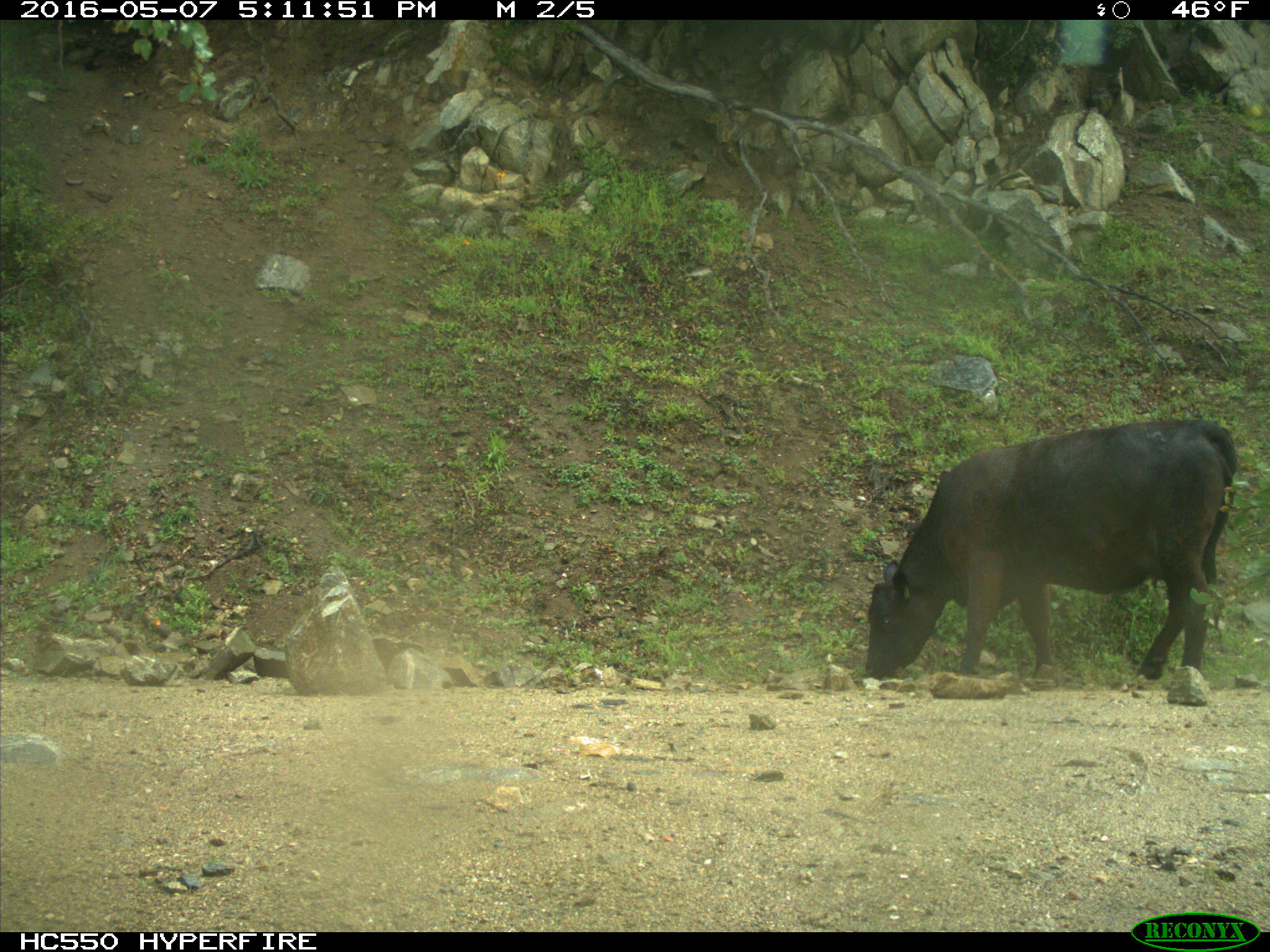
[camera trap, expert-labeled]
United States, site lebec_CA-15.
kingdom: Animalia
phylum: Chordata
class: Mammalia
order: Artiodactyla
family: Bovidae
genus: Bos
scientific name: Bos taurus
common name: domestic cow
Bos taurus (domestic cow).